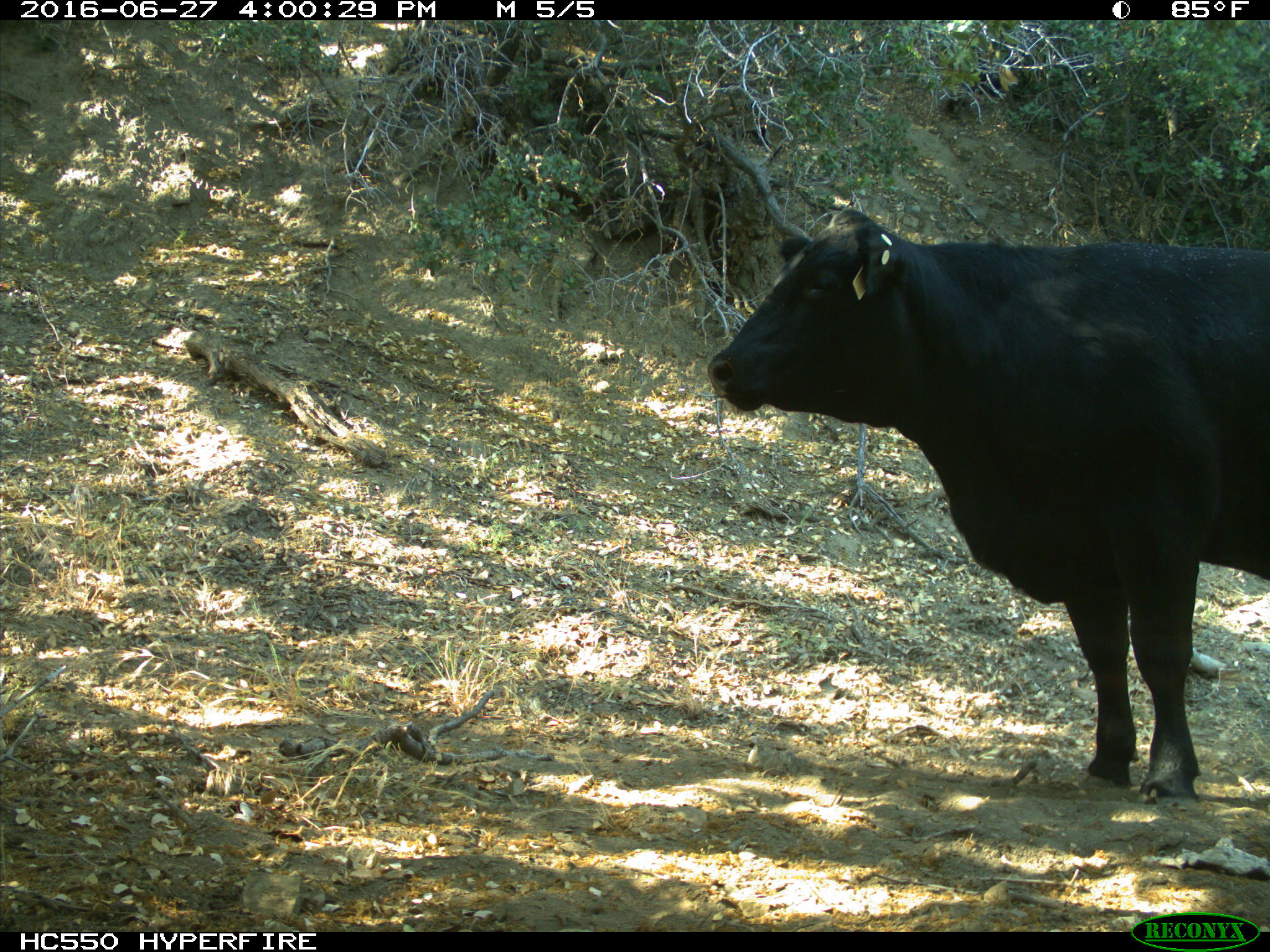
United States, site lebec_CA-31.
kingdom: Animalia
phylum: Chordata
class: Mammalia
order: Artiodactyla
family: Bovidae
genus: Bos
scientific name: Bos taurus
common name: domestic cow